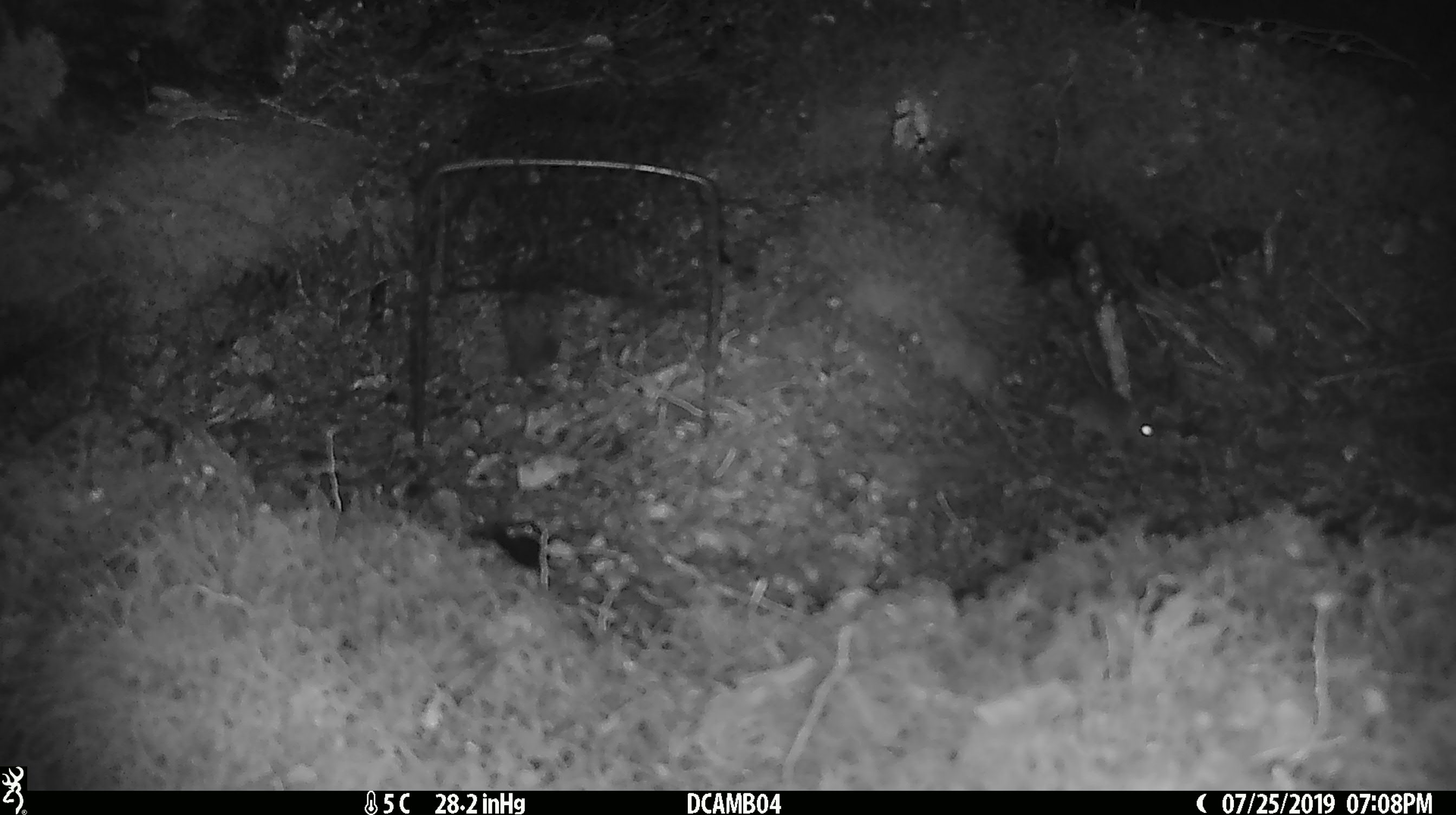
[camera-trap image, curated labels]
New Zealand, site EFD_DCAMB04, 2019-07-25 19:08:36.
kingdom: Animalia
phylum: Chordata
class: Mammalia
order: Rodentia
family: Muridae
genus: Mus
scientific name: Mus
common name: mouse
Mouse (Mus).